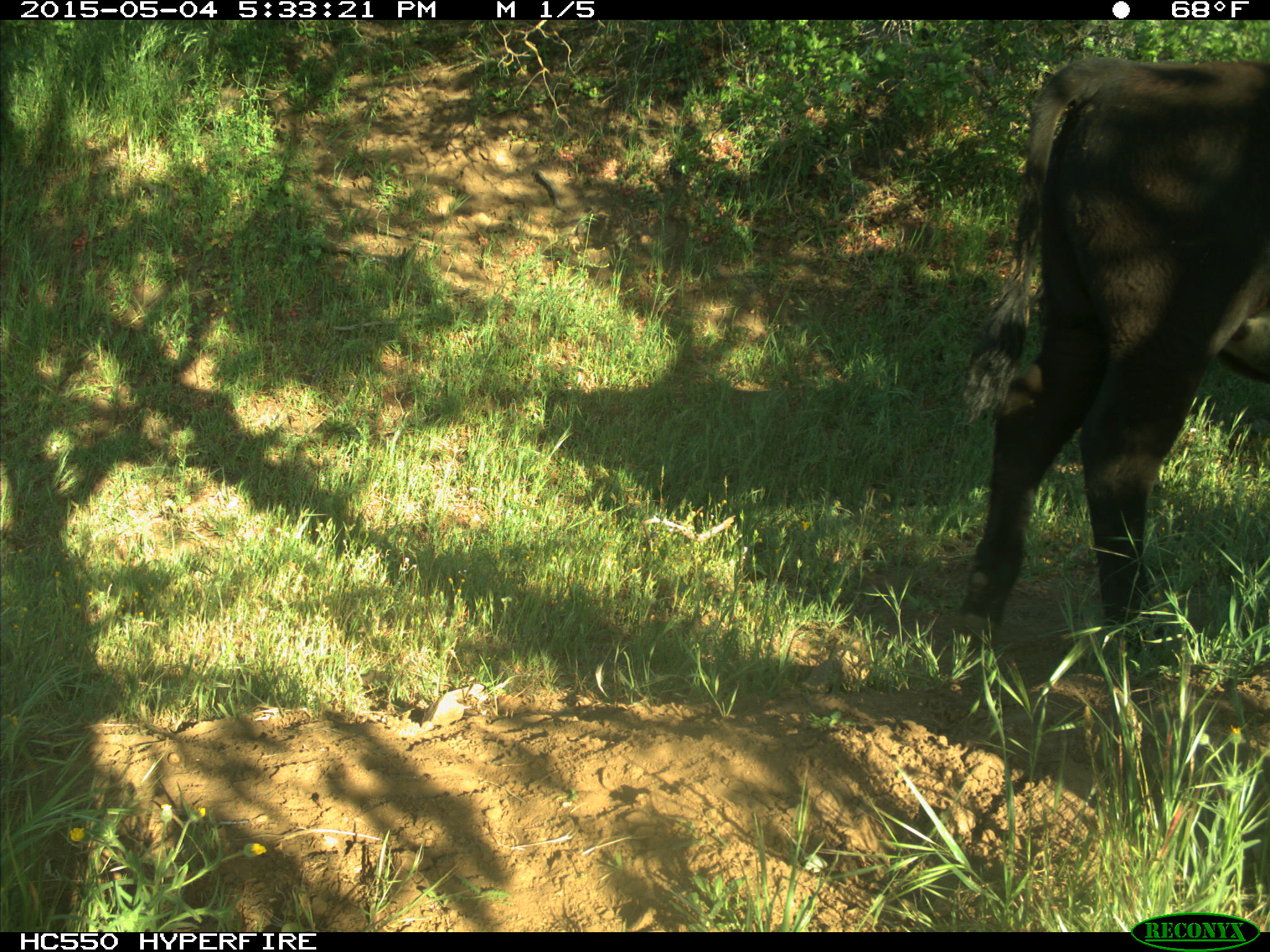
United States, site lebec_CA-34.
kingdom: Animalia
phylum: Chordata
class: Mammalia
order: Artiodactyla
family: Bovidae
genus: Bos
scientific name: Bos taurus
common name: domestic cow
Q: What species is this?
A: Bos taurus (domestic cow).